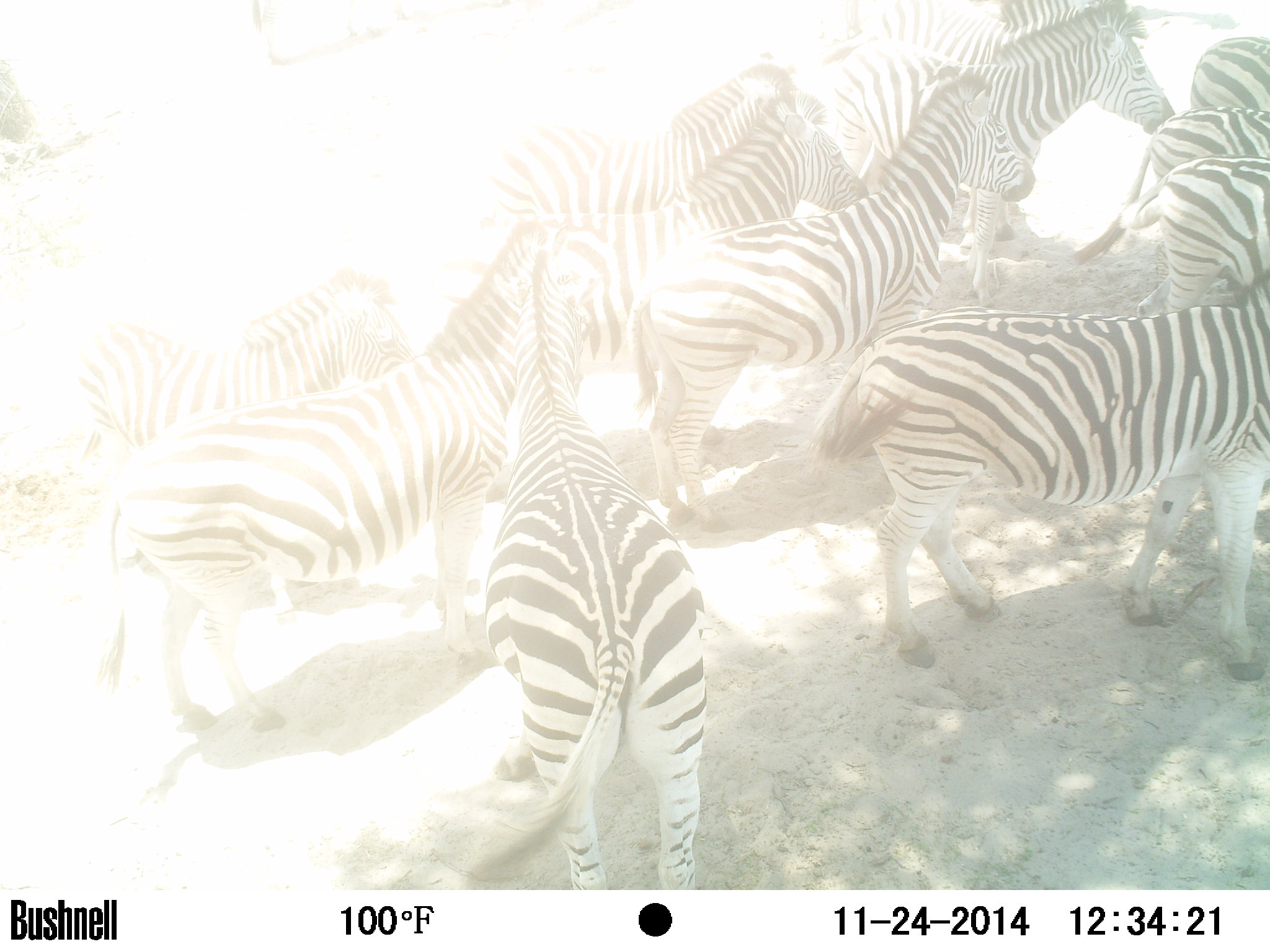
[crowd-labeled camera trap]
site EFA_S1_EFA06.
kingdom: Animalia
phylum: Chordata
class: Mammalia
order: Perissodactyla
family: Equidae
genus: Equus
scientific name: Equus quagga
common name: plains zebra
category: zebraplains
Zebraplains (plains zebra) (Equus quagga), count 11-50. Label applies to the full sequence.